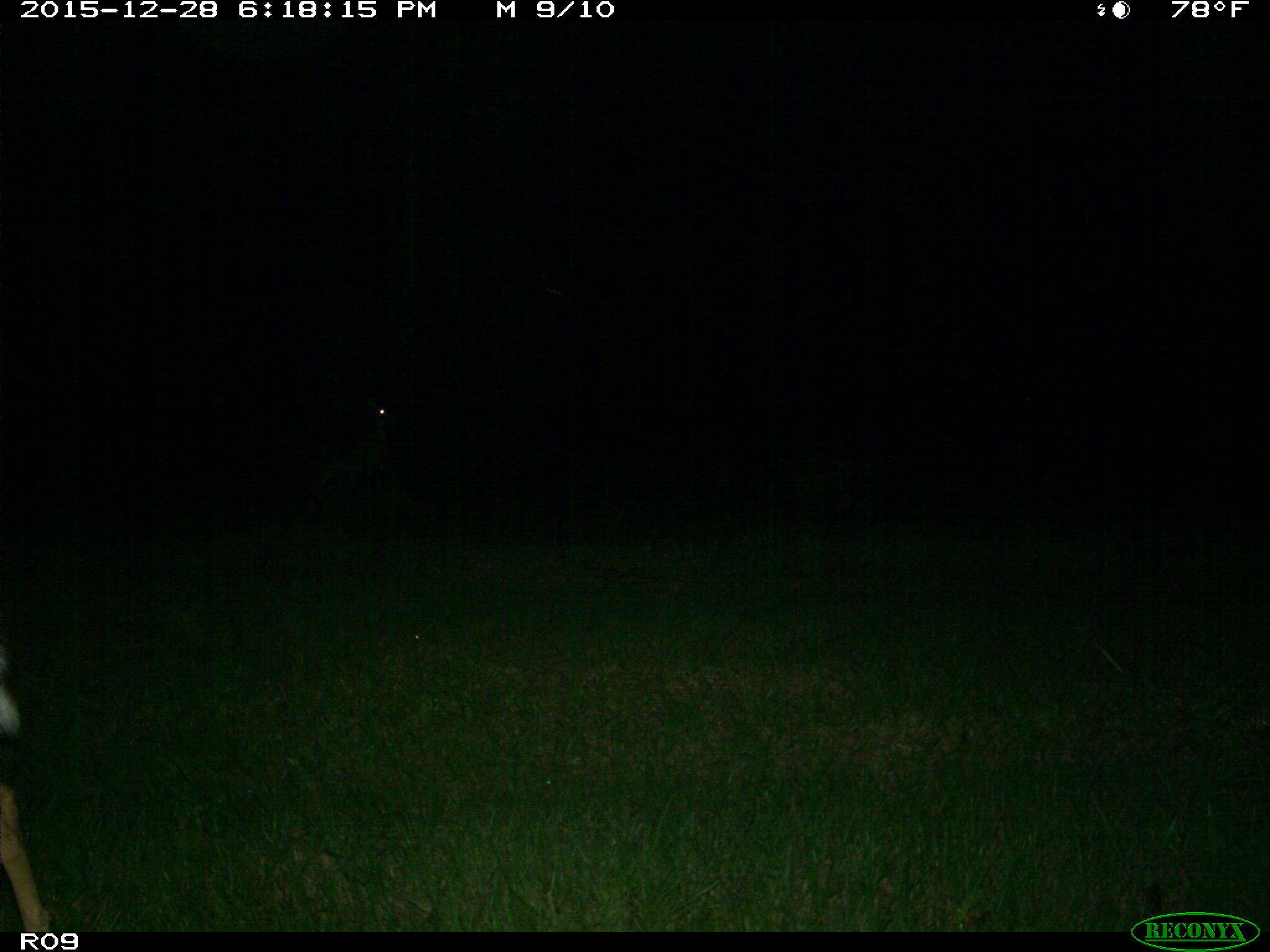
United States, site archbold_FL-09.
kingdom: Animalia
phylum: Chordata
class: Mammalia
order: Artiodactyla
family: Cervidae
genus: Odocoileus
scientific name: Odocoileus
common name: deer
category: unidentified deer